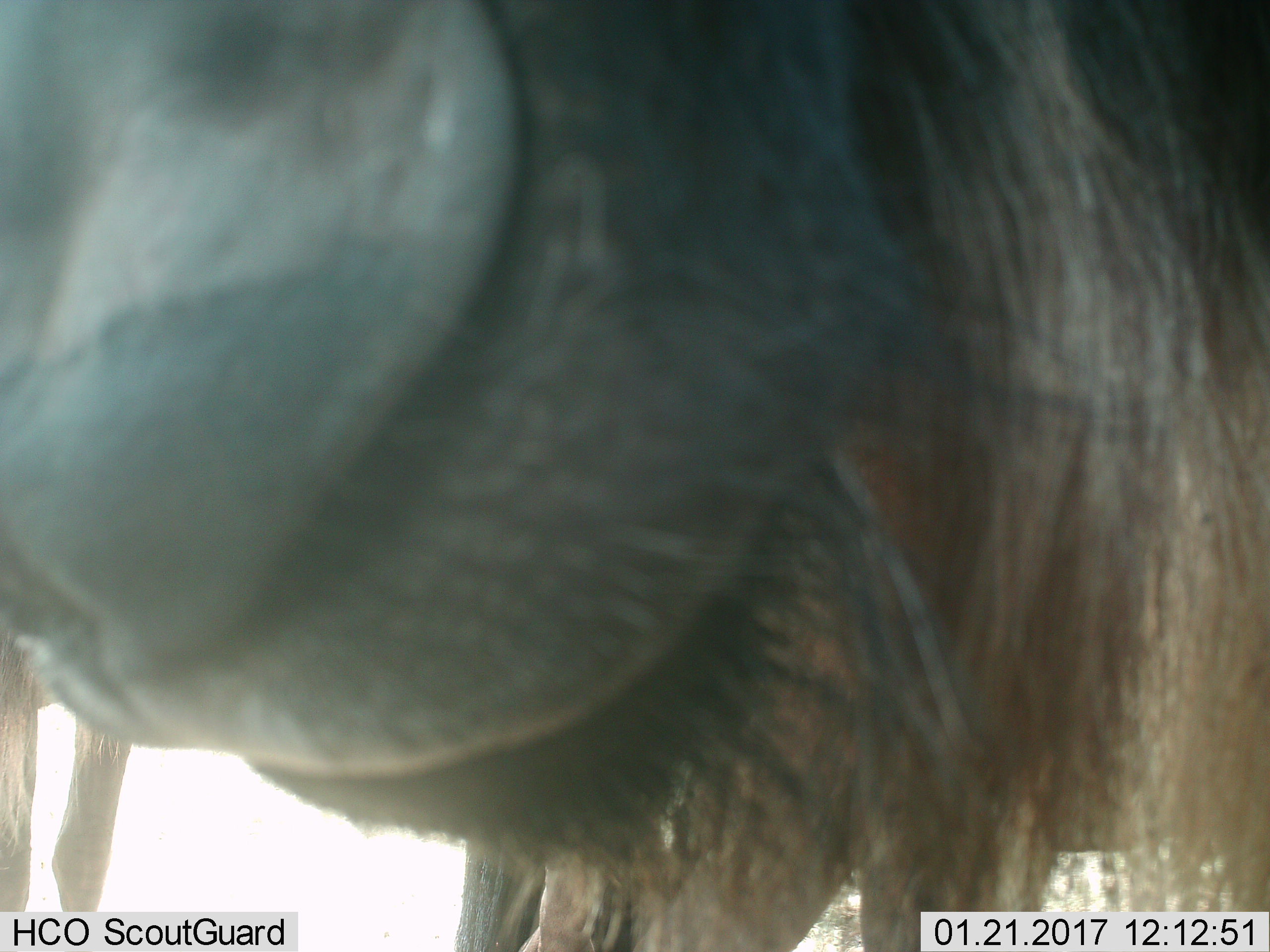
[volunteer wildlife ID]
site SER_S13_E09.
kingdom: Animalia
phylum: Chordata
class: Mammalia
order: Artiodactyla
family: Bovidae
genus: Connochaetes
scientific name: Connochaetes taurinus taurinus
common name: blue wildebeest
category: wildebeestblue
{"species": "wildebeestblue (blue wildebeest) (Connochaetes taurinus taurinus)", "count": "2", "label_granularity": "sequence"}